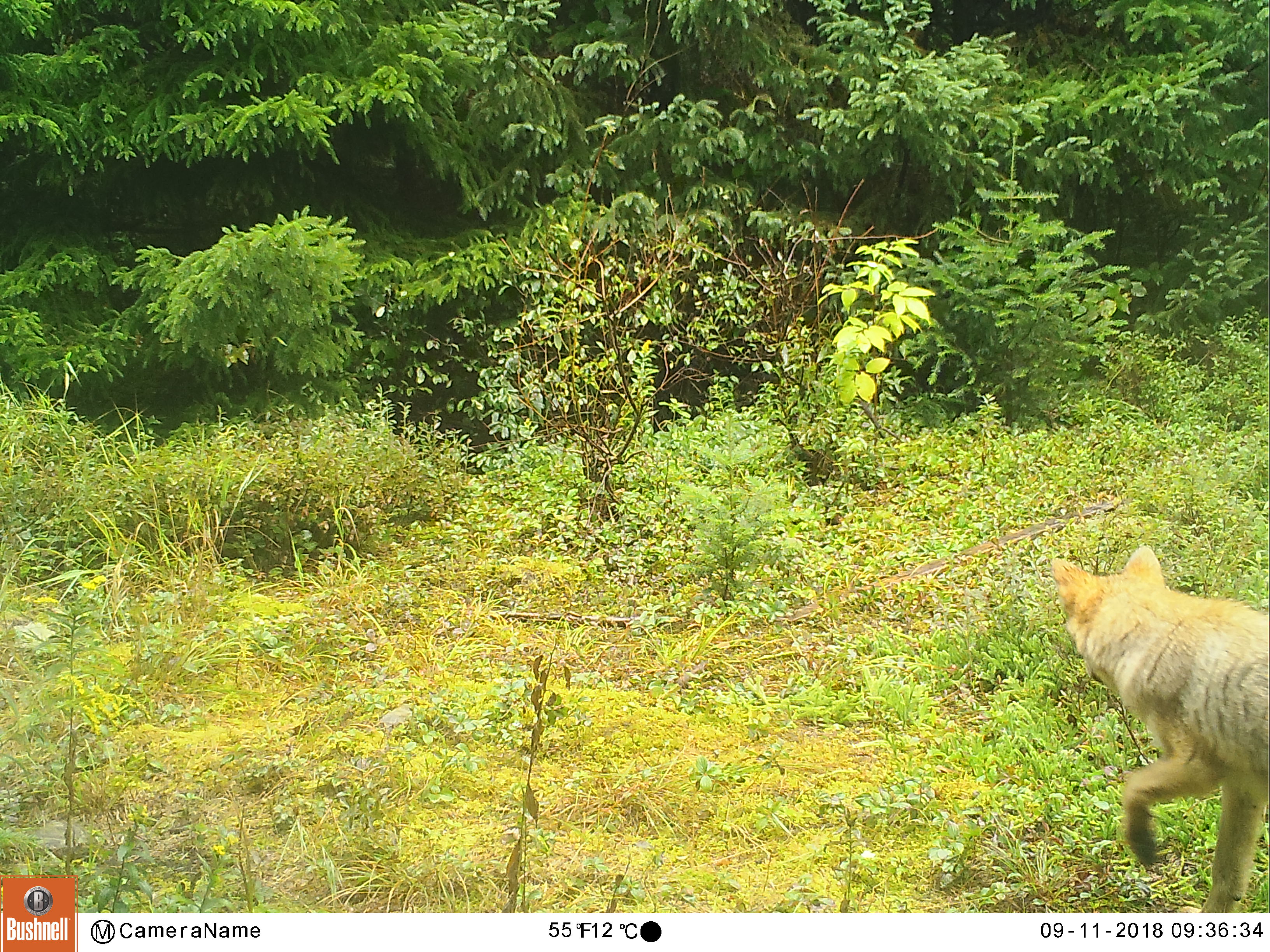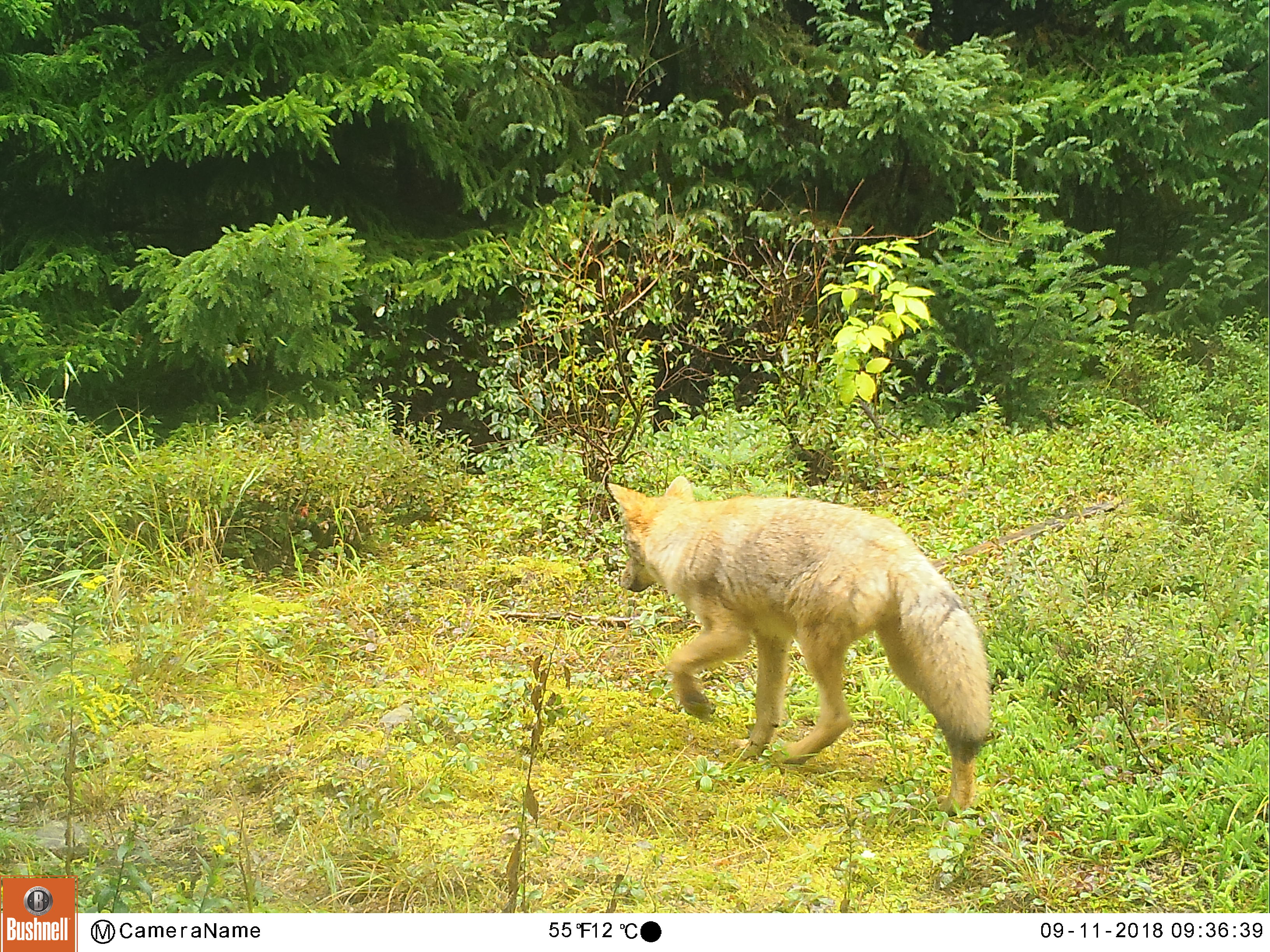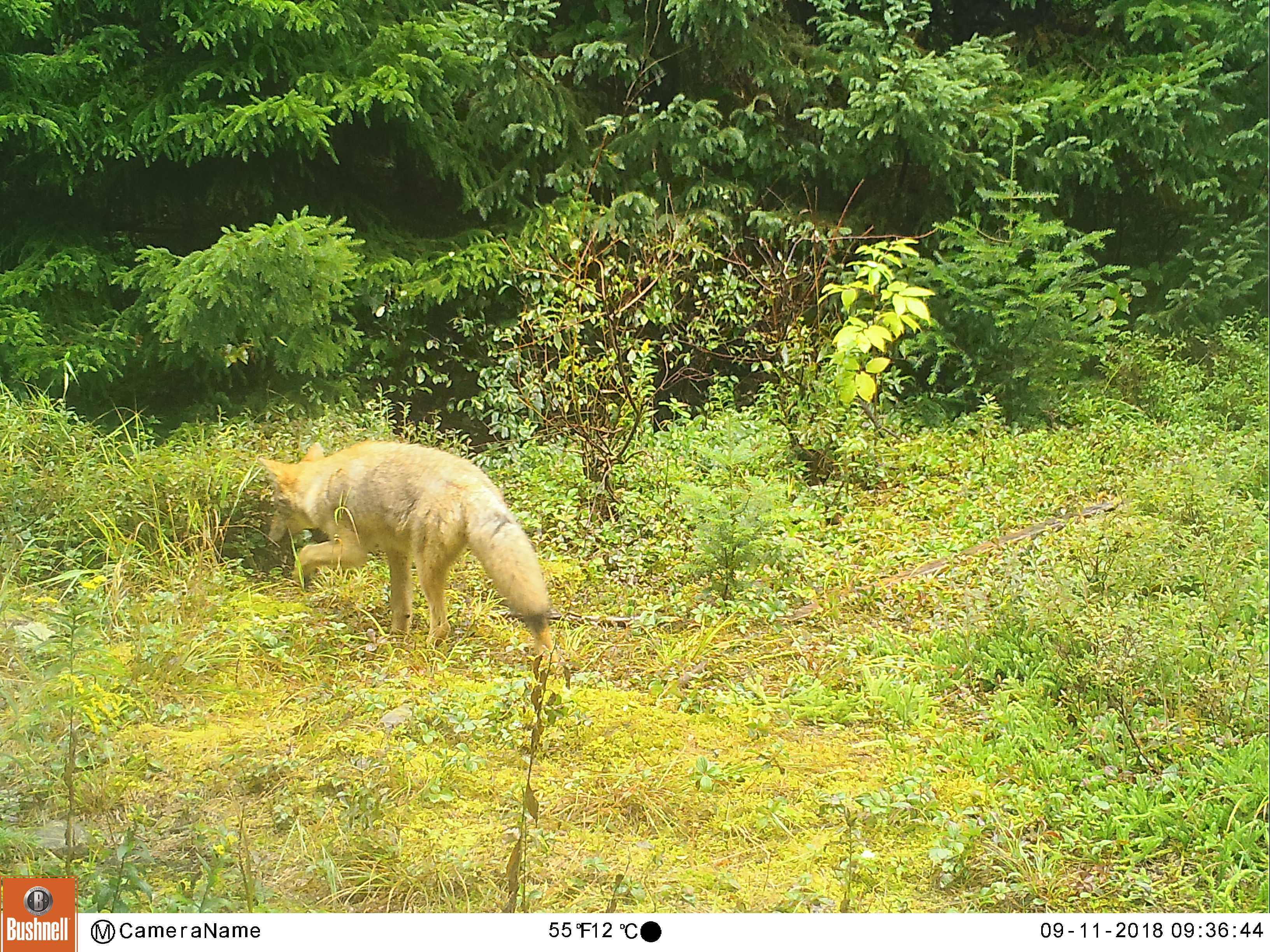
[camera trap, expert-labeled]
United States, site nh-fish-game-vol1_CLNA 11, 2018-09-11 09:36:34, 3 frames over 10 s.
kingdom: Animalia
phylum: Chordata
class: Mammalia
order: Carnivora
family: Canidae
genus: Canis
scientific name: Canis latrans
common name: coyote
Coyote (Canis latrans).